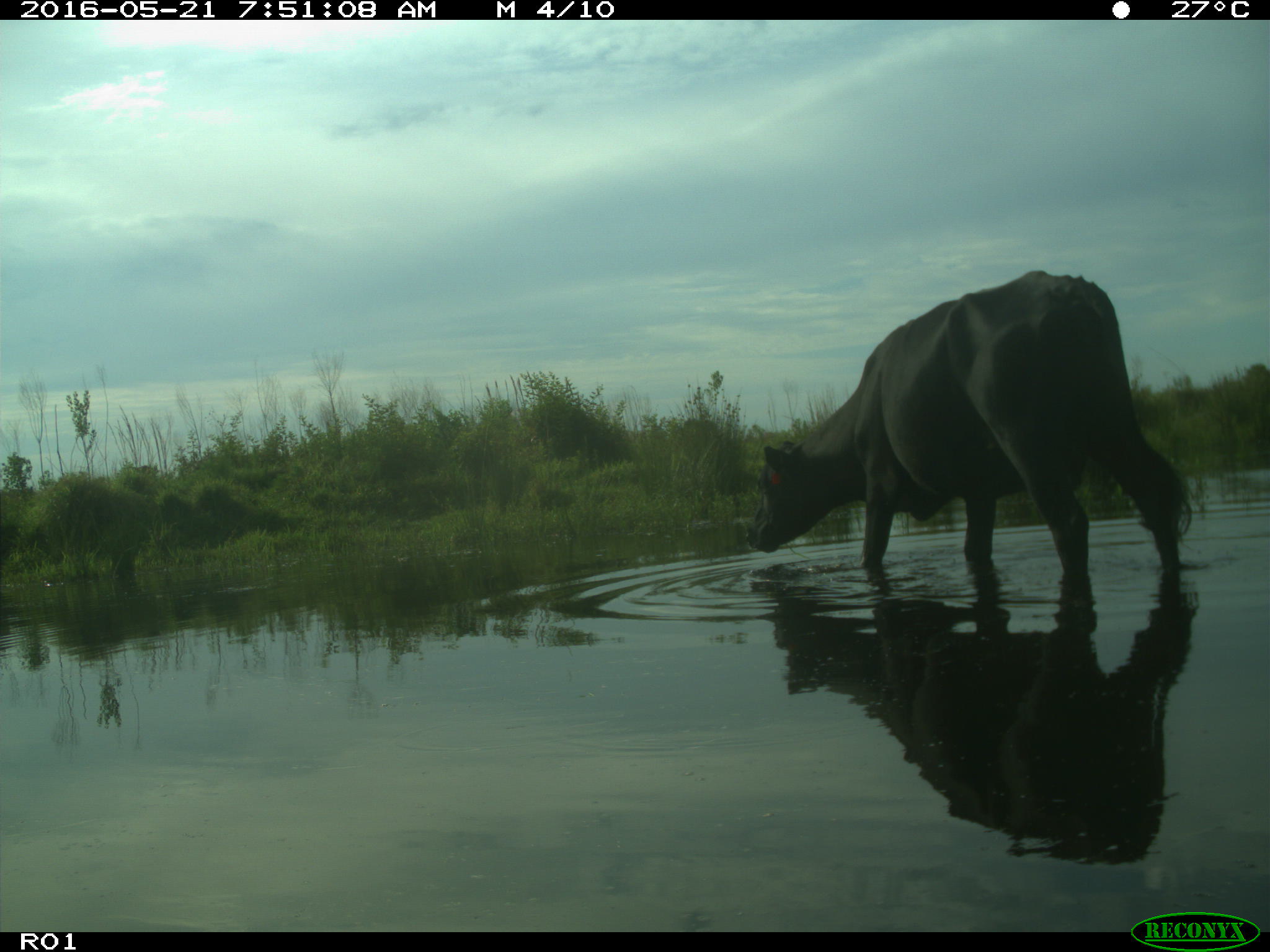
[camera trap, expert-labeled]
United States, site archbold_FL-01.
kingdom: Animalia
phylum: Chordata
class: Mammalia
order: Artiodactyla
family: Bovidae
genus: Bos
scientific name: Bos taurus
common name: domestic cow